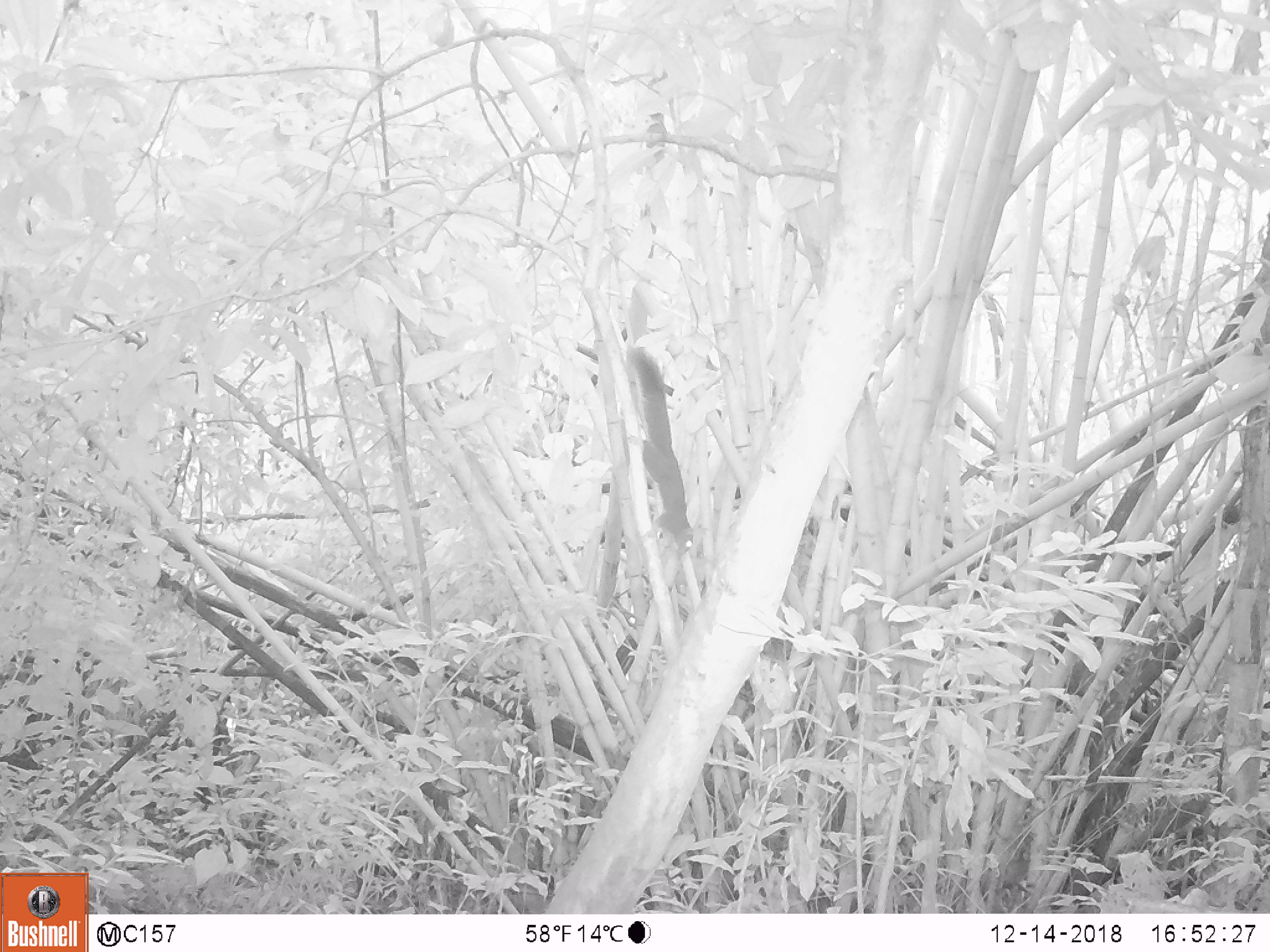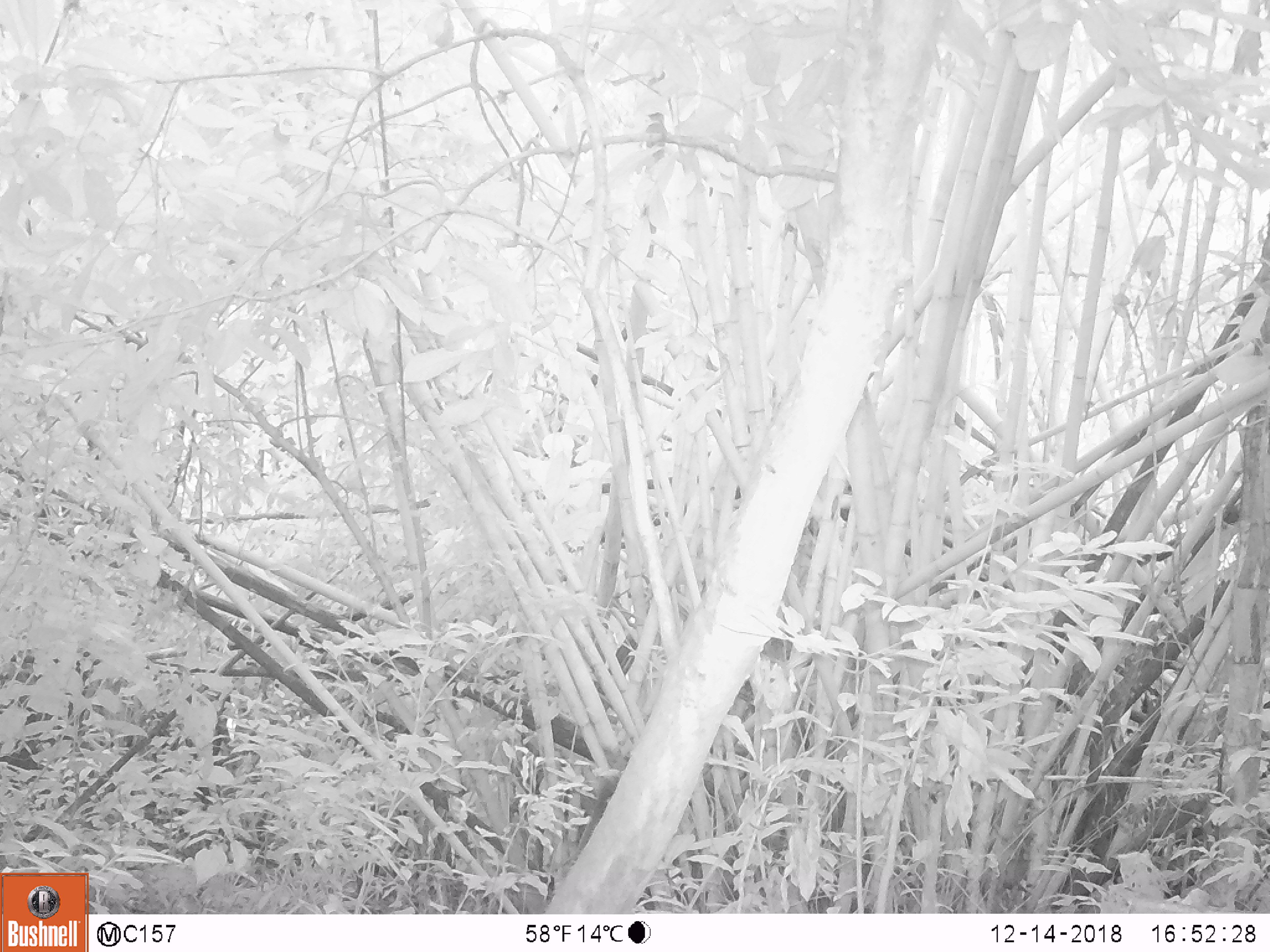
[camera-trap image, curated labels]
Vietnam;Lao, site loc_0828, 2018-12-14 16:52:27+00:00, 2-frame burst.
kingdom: Animalia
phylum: Chordata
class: Mammalia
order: Rodentia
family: Sciuridae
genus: Sciurus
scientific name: Sciurus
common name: squirrel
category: unidentified squirrel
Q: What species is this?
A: Unidentified squirrel (squirrel) (Sciurus).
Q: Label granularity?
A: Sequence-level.